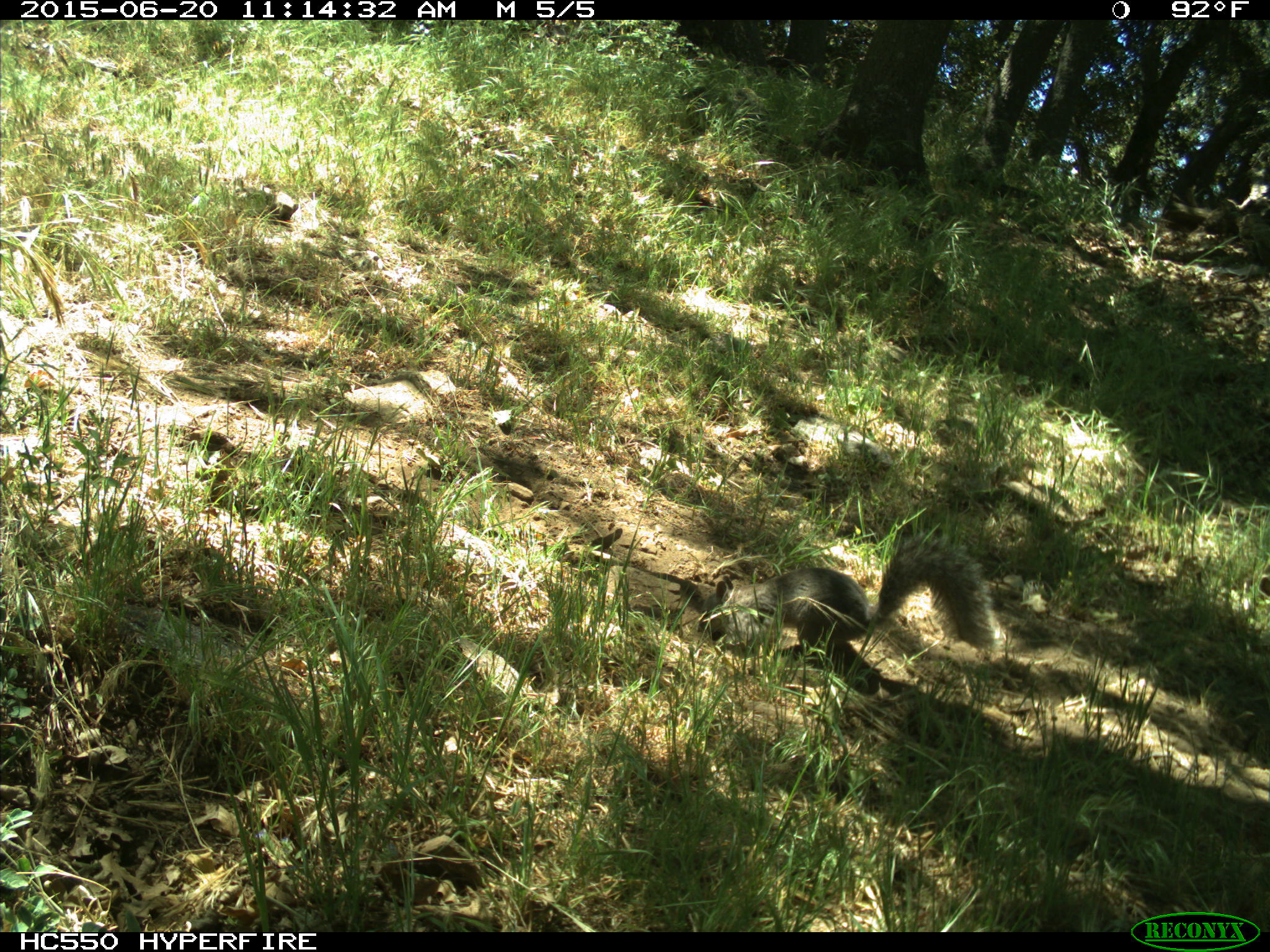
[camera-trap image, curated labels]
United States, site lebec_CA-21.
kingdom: Animalia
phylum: Chordata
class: Mammalia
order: Rodentia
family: Sciuridae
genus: Sciurus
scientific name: Sciurus carolinensis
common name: eastern gray squirrel